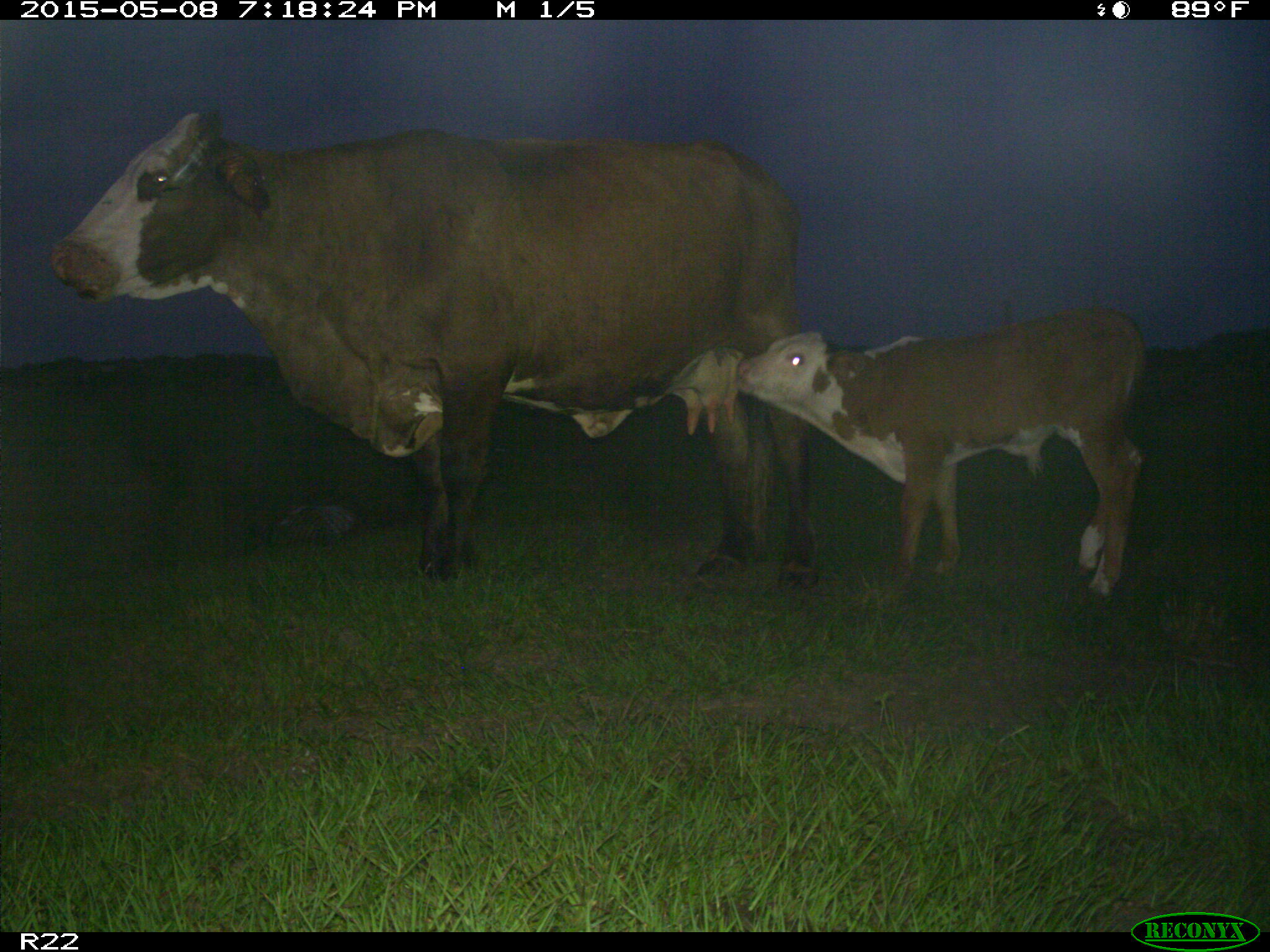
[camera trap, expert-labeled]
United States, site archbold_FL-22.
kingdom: Animalia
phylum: Chordata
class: Mammalia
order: Artiodactyla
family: Bovidae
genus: Bos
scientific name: Bos taurus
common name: domestic cow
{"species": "Bos taurus (domestic cow)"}